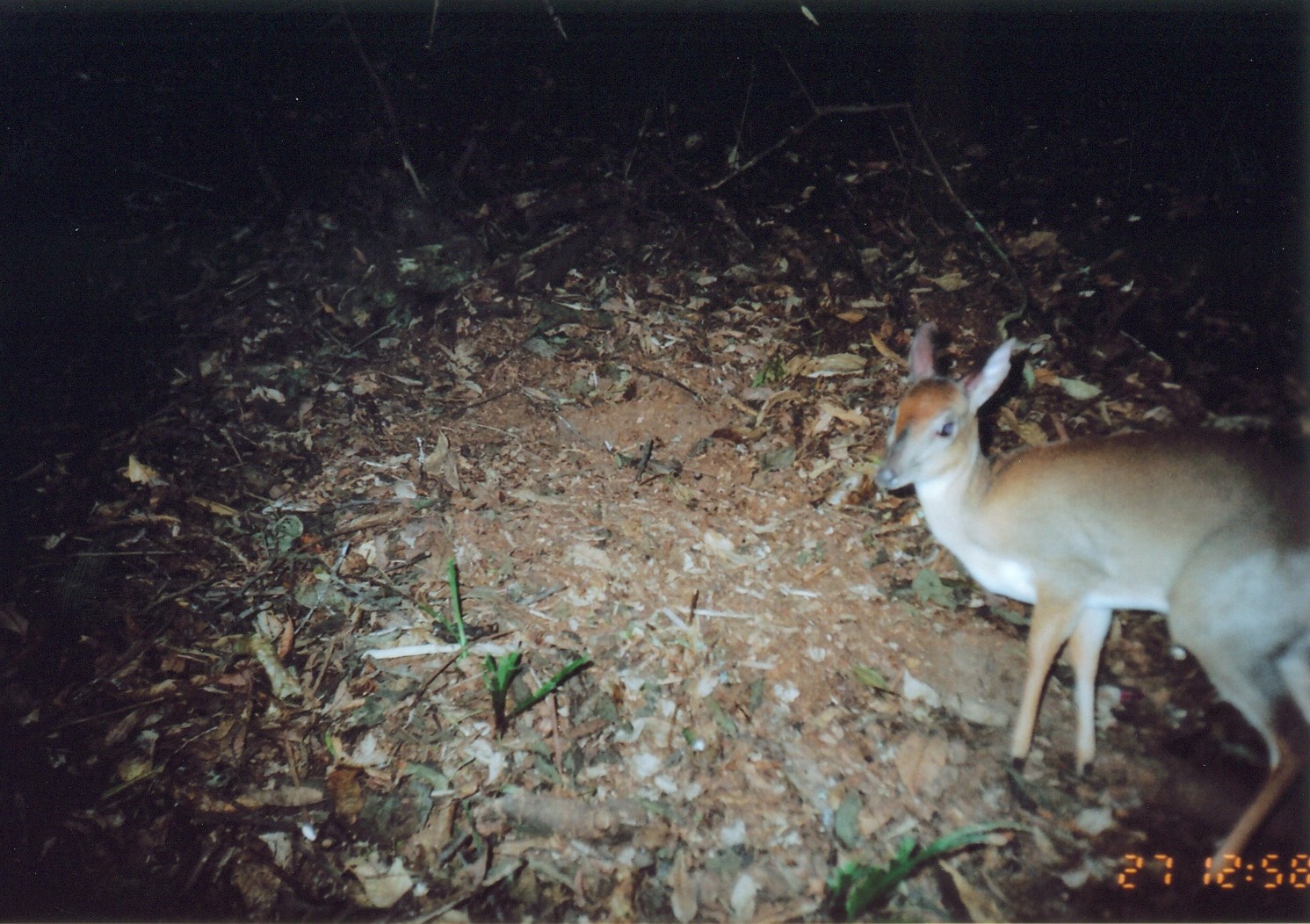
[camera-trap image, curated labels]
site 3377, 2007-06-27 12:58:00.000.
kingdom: Animalia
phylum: Chordata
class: Mammalia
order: Artiodactyla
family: Bovidae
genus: Nesotragus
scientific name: Nesotragus moschatus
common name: suni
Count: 1.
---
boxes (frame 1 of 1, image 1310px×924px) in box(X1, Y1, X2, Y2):
nesotragus moschatus: box(872, 317, 1310, 884)